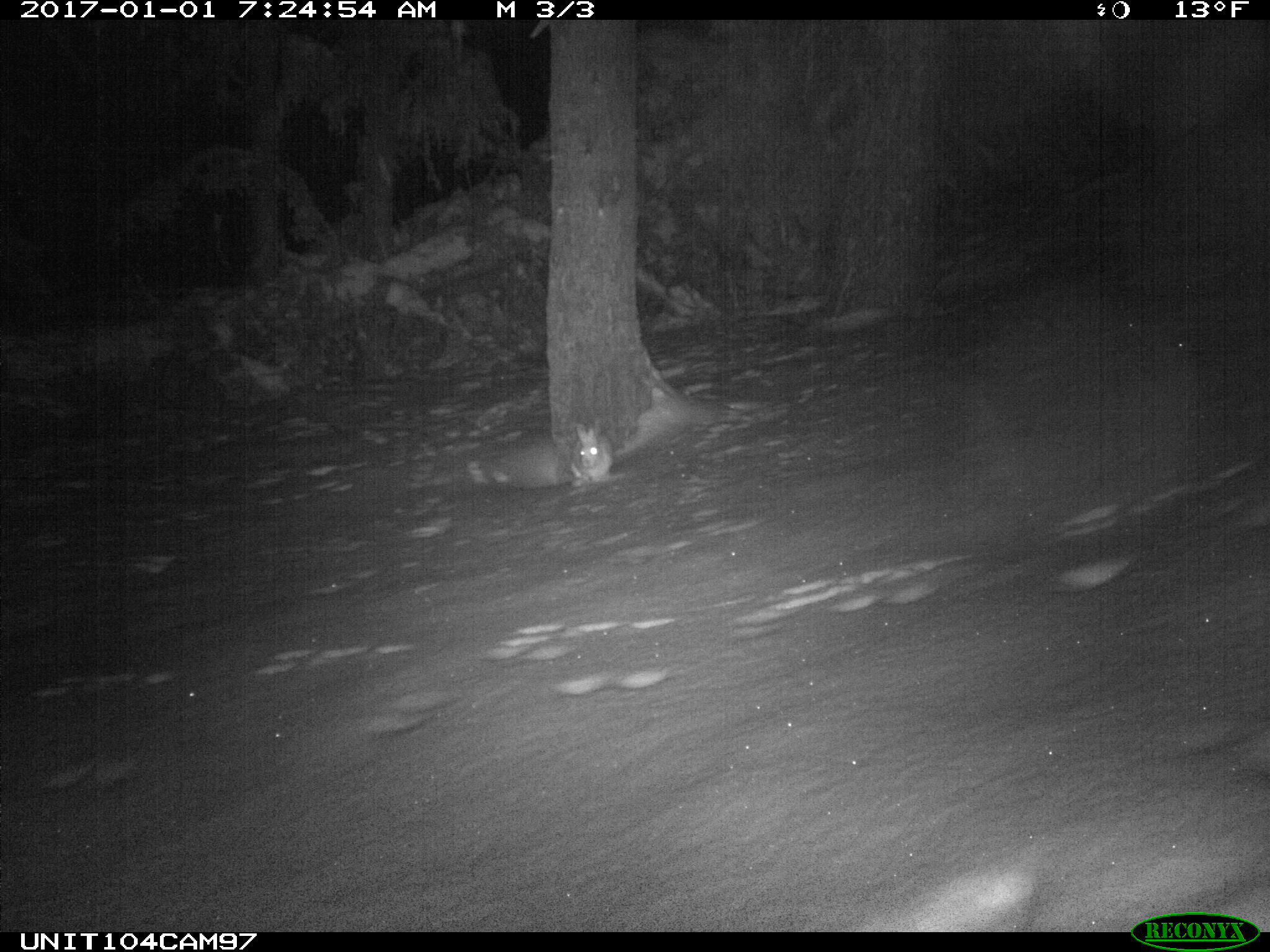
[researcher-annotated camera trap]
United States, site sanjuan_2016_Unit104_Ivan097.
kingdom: Animalia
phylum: Chordata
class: Mammalia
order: Lagomorpha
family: Leporidae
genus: Lepus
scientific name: Lepus americanus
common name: snowshoe hare